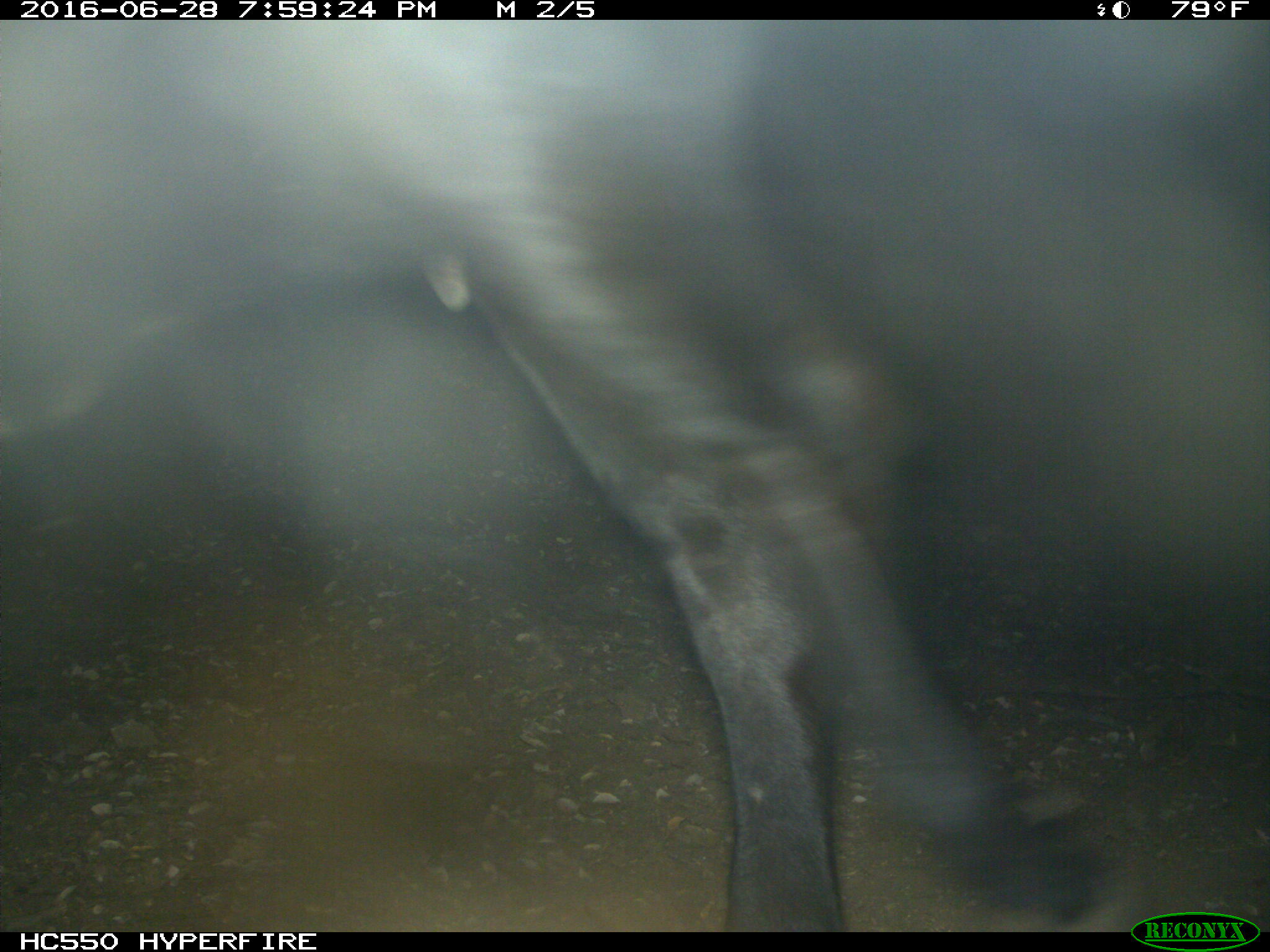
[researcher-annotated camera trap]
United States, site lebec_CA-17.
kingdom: Animalia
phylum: Chordata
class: Mammalia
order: Artiodactyla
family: Bovidae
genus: Bos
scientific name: Bos taurus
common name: domestic cow